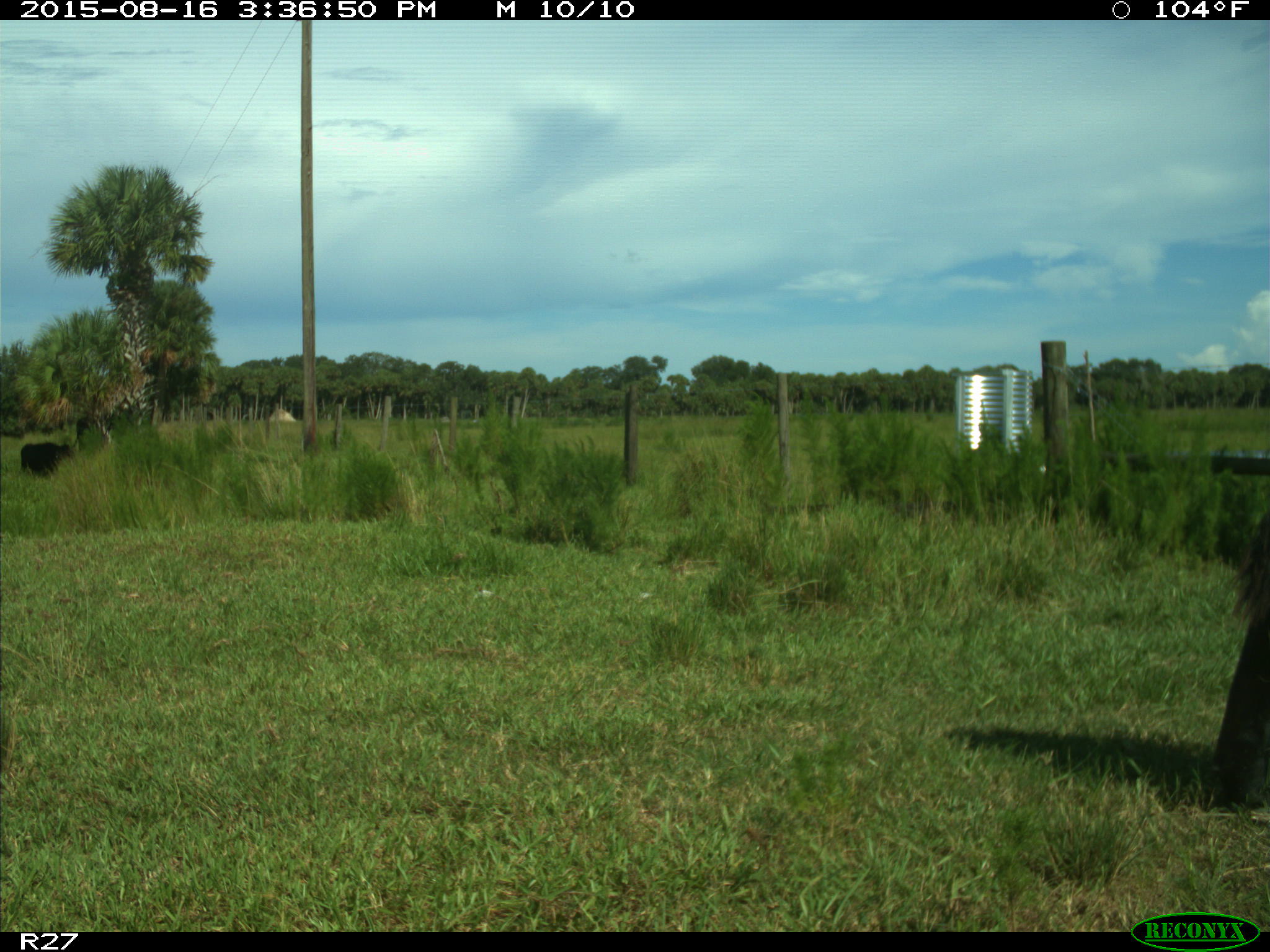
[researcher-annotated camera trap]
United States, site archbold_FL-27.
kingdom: Animalia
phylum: Chordata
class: Mammalia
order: Artiodactyla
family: Bovidae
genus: Bos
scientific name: Bos taurus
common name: domestic cow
Bos taurus (domestic cow).